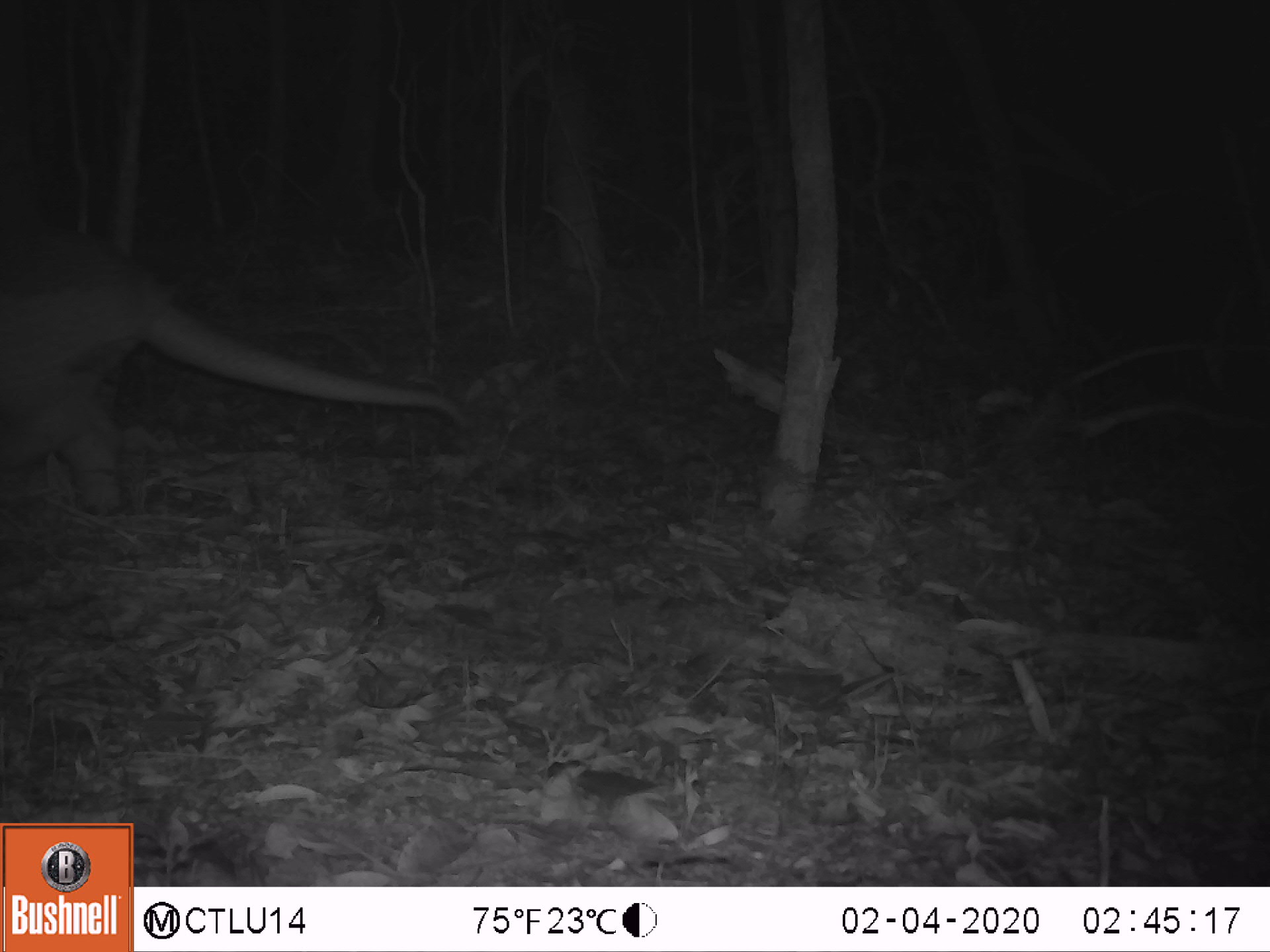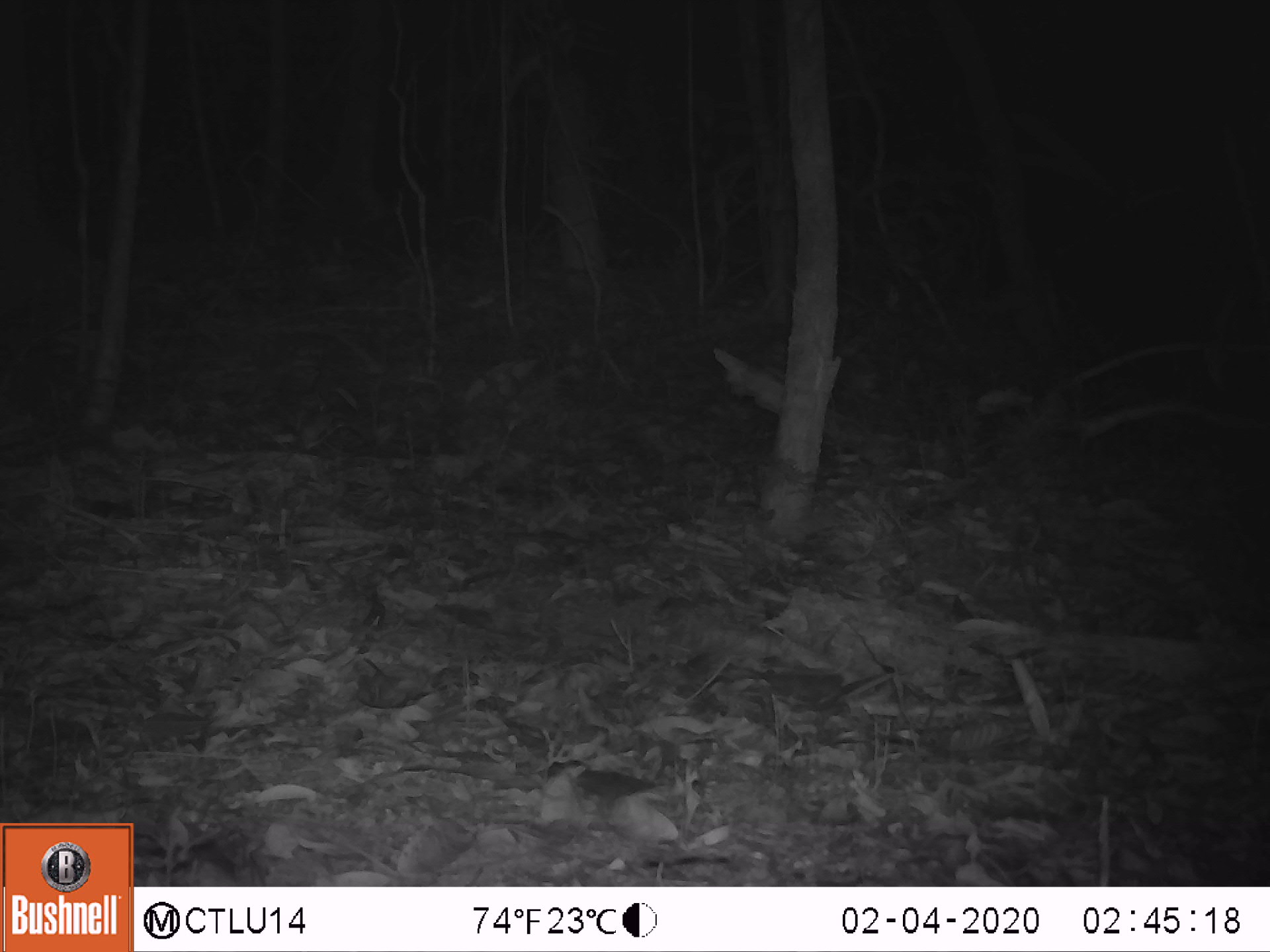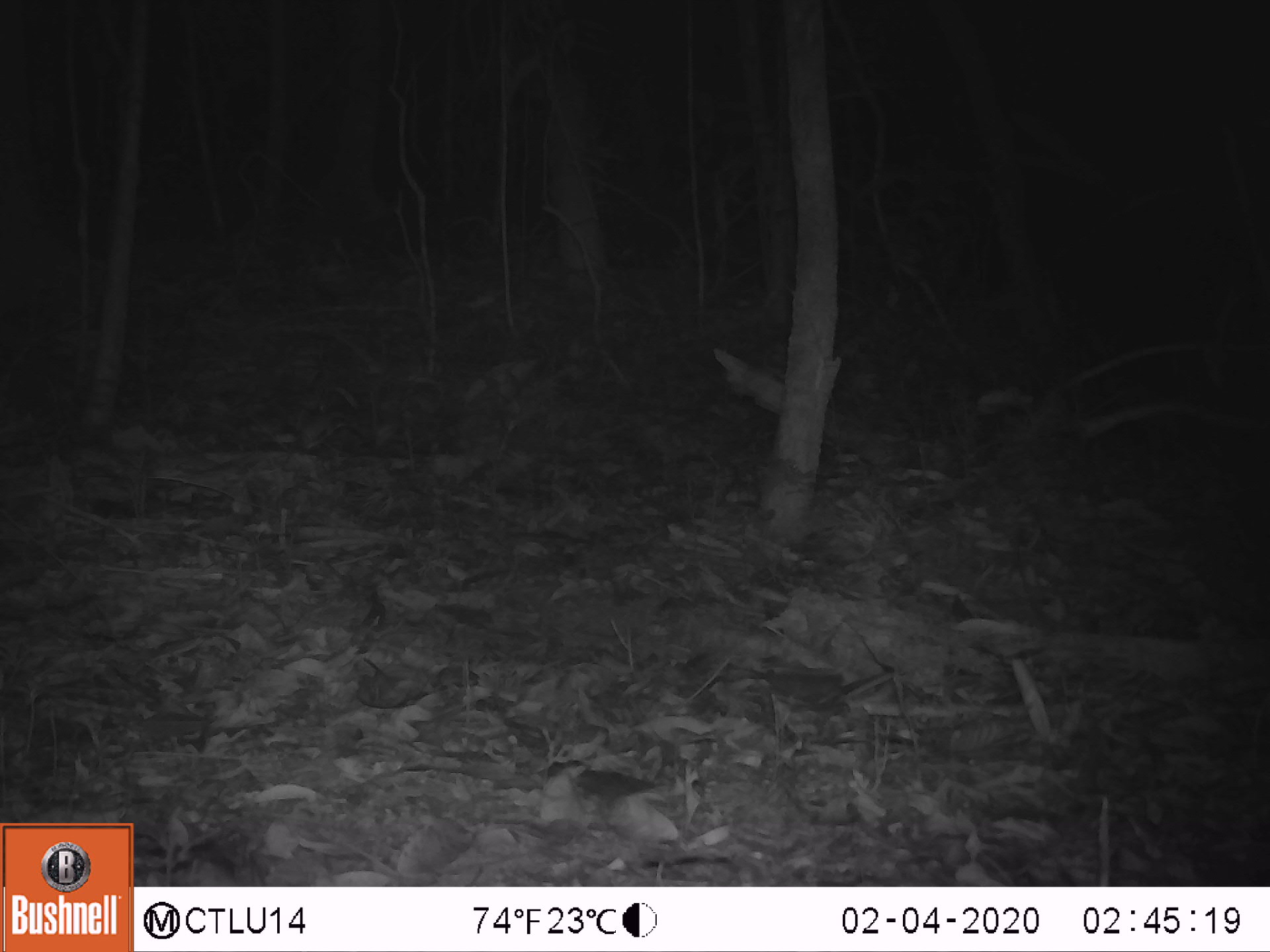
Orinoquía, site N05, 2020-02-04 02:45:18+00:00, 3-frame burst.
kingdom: Animalia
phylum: Chordata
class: Mammalia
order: Cingulata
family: Chlamyphoridae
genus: Priodontes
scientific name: Priodontes maximus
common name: giant armadillo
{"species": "giant armadillo (Priodontes maximus)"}